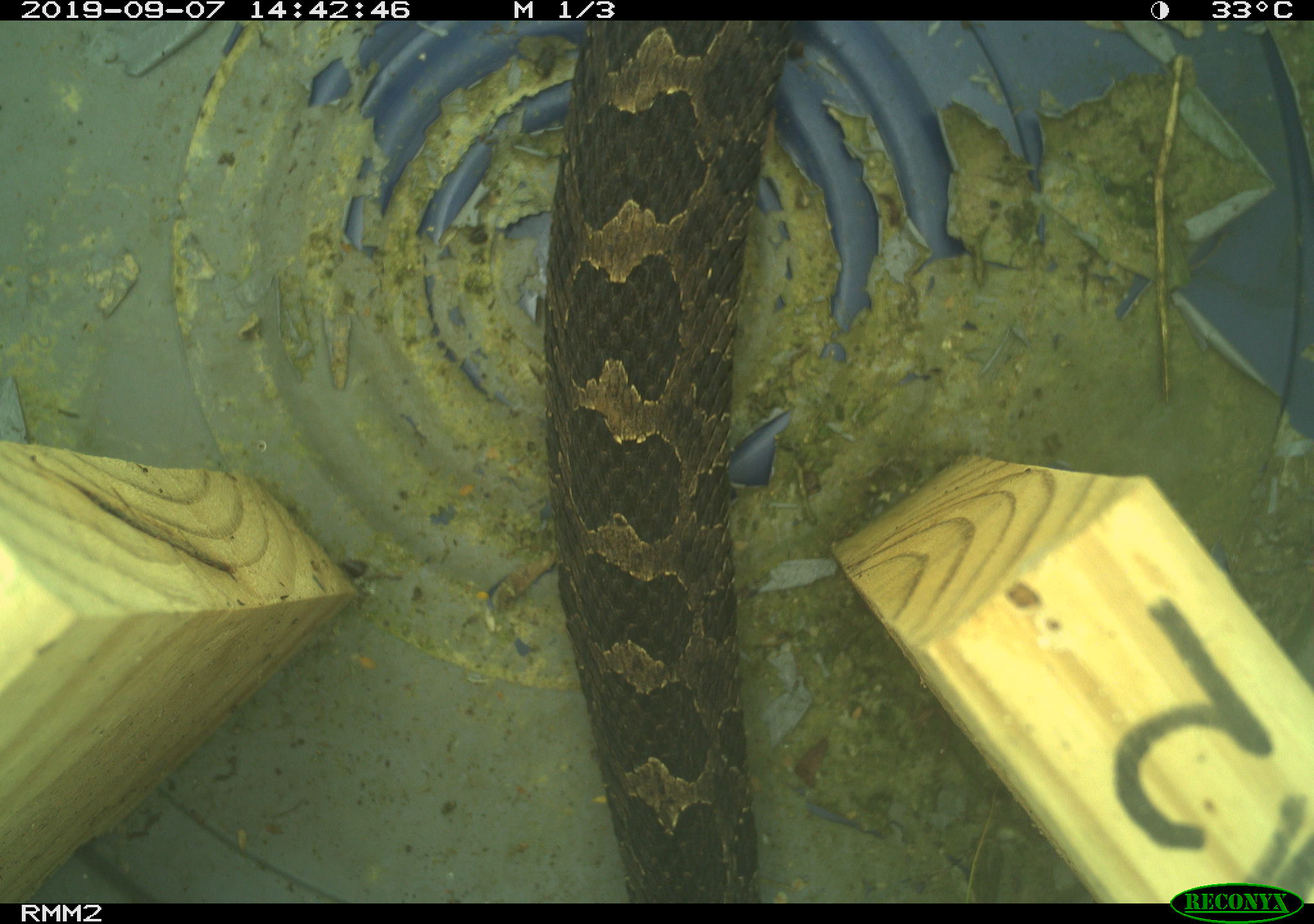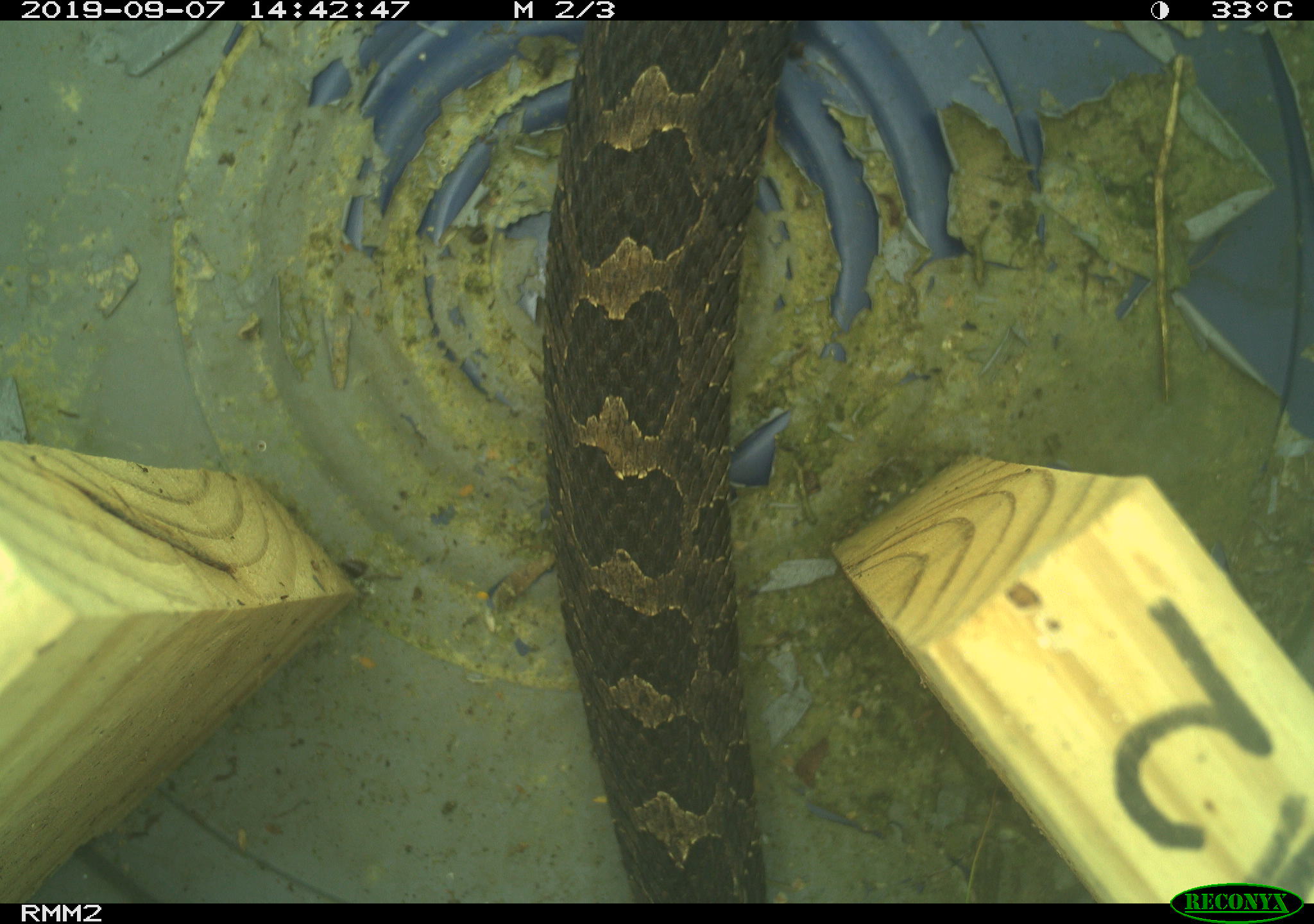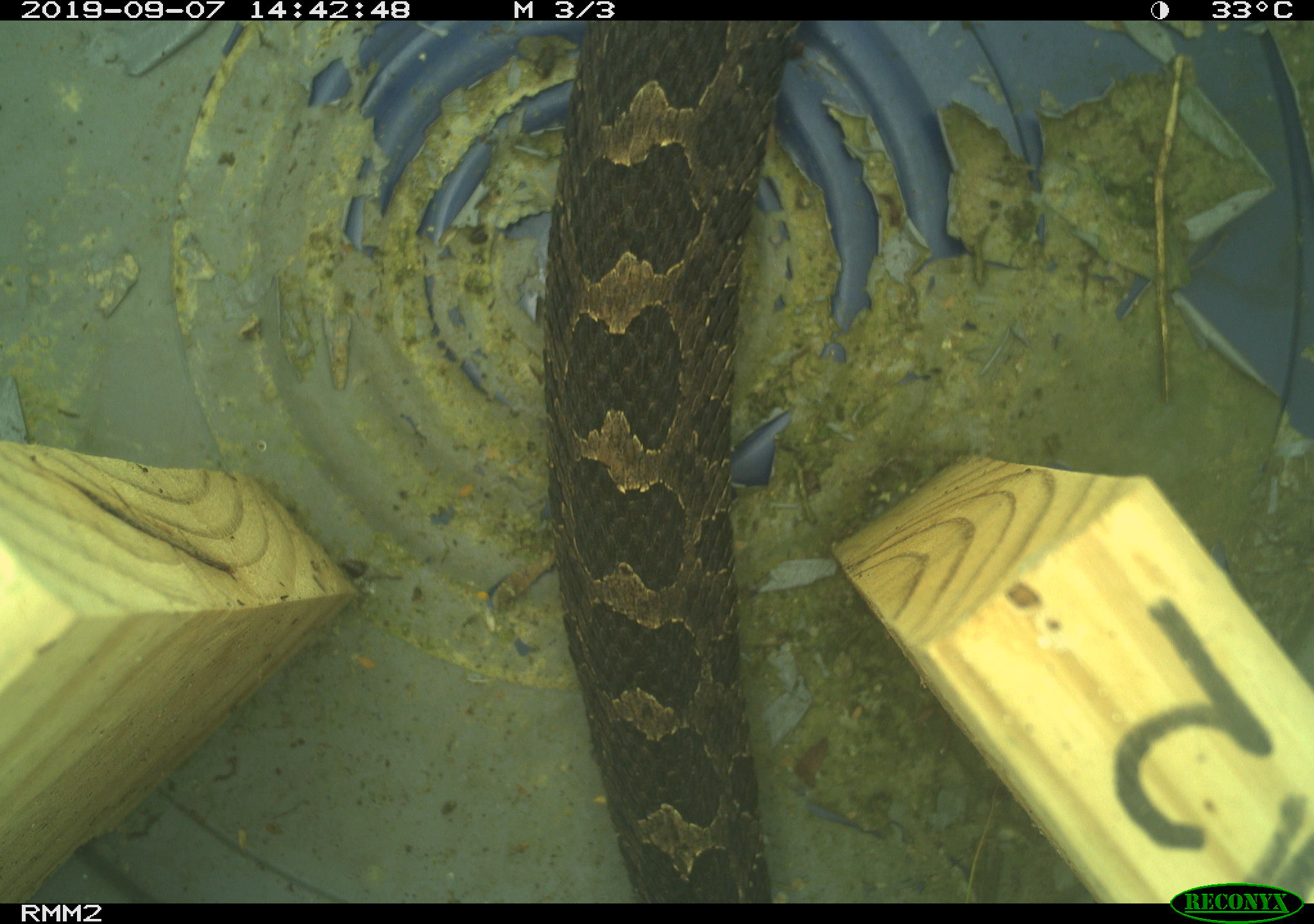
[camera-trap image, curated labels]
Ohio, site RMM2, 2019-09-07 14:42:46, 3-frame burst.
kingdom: Animalia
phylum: Chordata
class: Reptilia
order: Squamata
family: Viperidae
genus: Sistrurus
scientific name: Sistrurus catenatus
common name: eastern massasauga